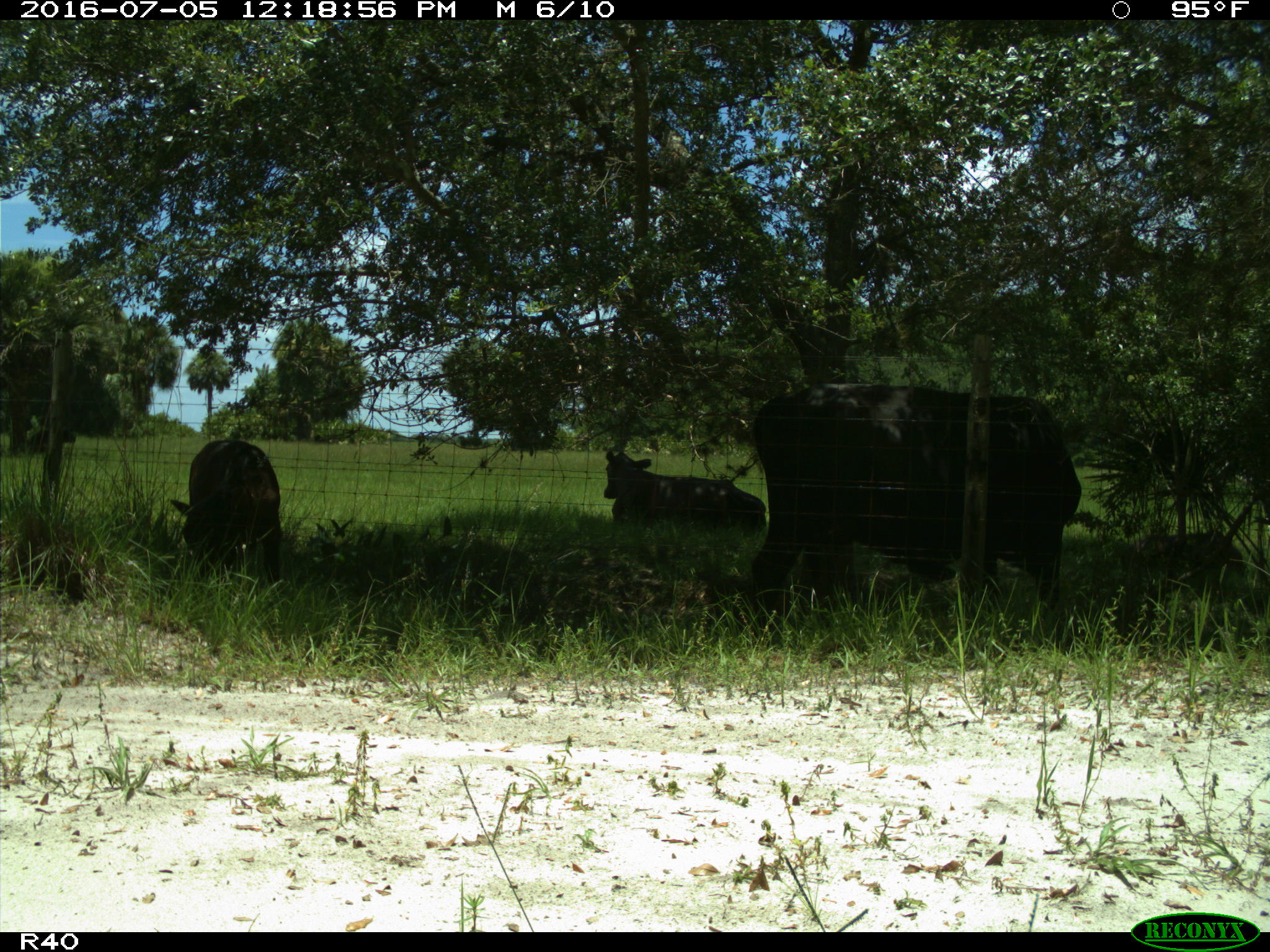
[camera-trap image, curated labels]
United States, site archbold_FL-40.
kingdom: Animalia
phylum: Chordata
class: Mammalia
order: Artiodactyla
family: Bovidae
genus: Bos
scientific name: Bos taurus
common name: domestic cow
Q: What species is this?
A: Bos taurus (domestic cow).